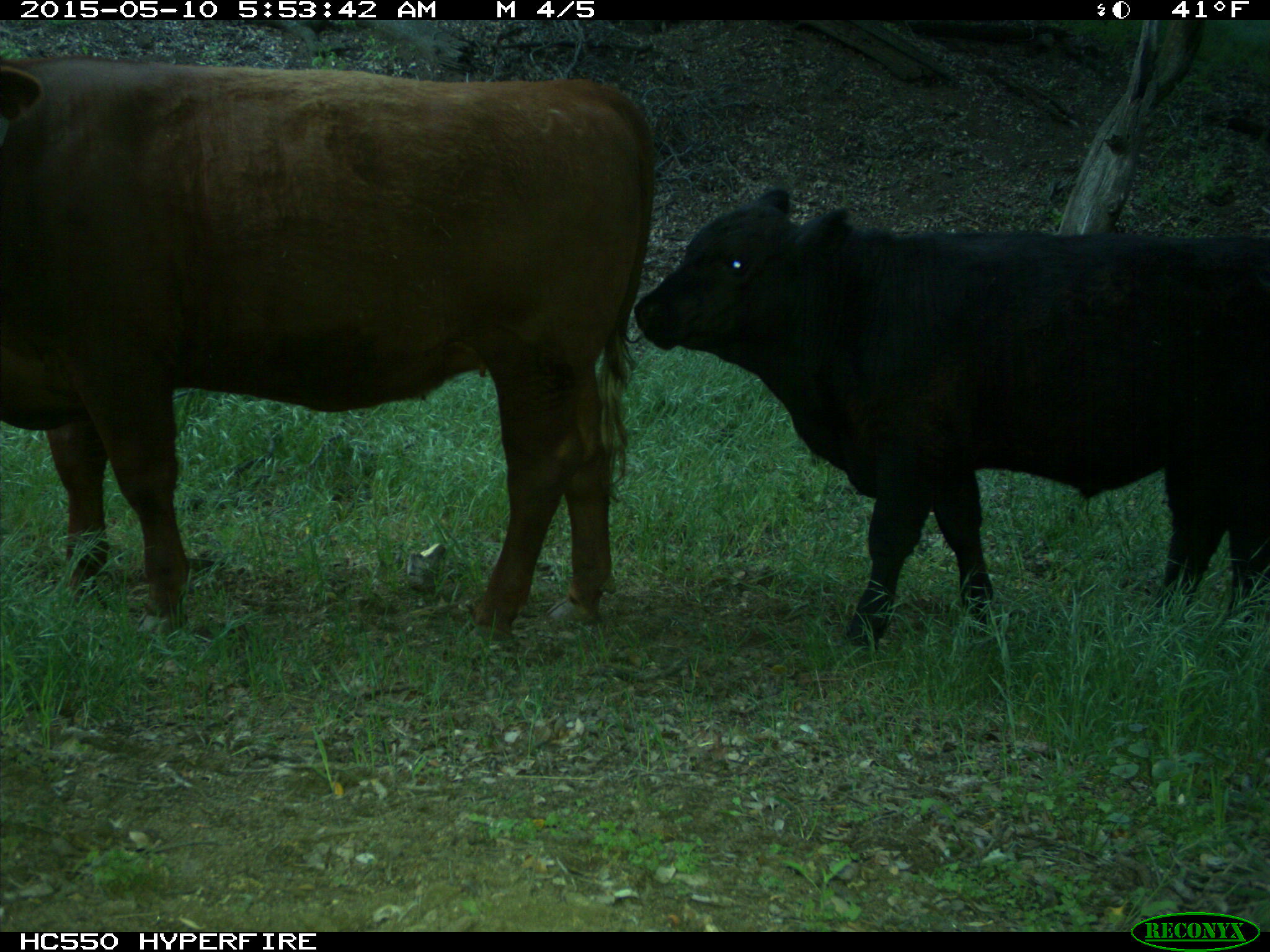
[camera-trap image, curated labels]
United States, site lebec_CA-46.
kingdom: Animalia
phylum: Chordata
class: Mammalia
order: Artiodactyla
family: Bovidae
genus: Bos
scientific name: Bos taurus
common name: domestic cow